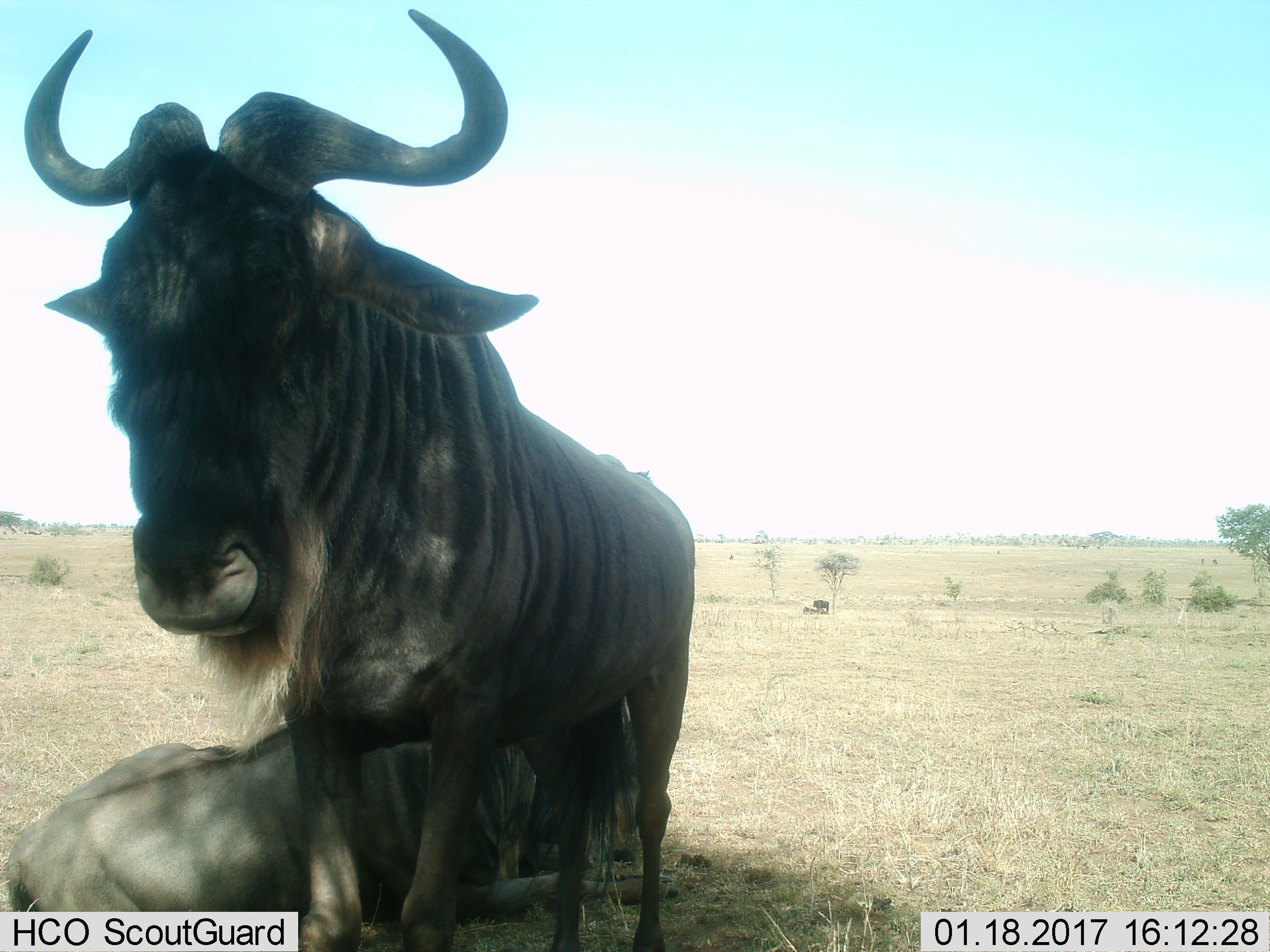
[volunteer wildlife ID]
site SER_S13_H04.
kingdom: Animalia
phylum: Chordata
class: Mammalia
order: Artiodactyla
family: Bovidae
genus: Connochaetes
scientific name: Connochaetes taurinus taurinus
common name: blue wildebeest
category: wildebeestblue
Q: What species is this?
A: Wildebeestblue (blue wildebeest) (Connochaetes taurinus taurinus).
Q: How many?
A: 2.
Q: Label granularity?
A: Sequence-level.